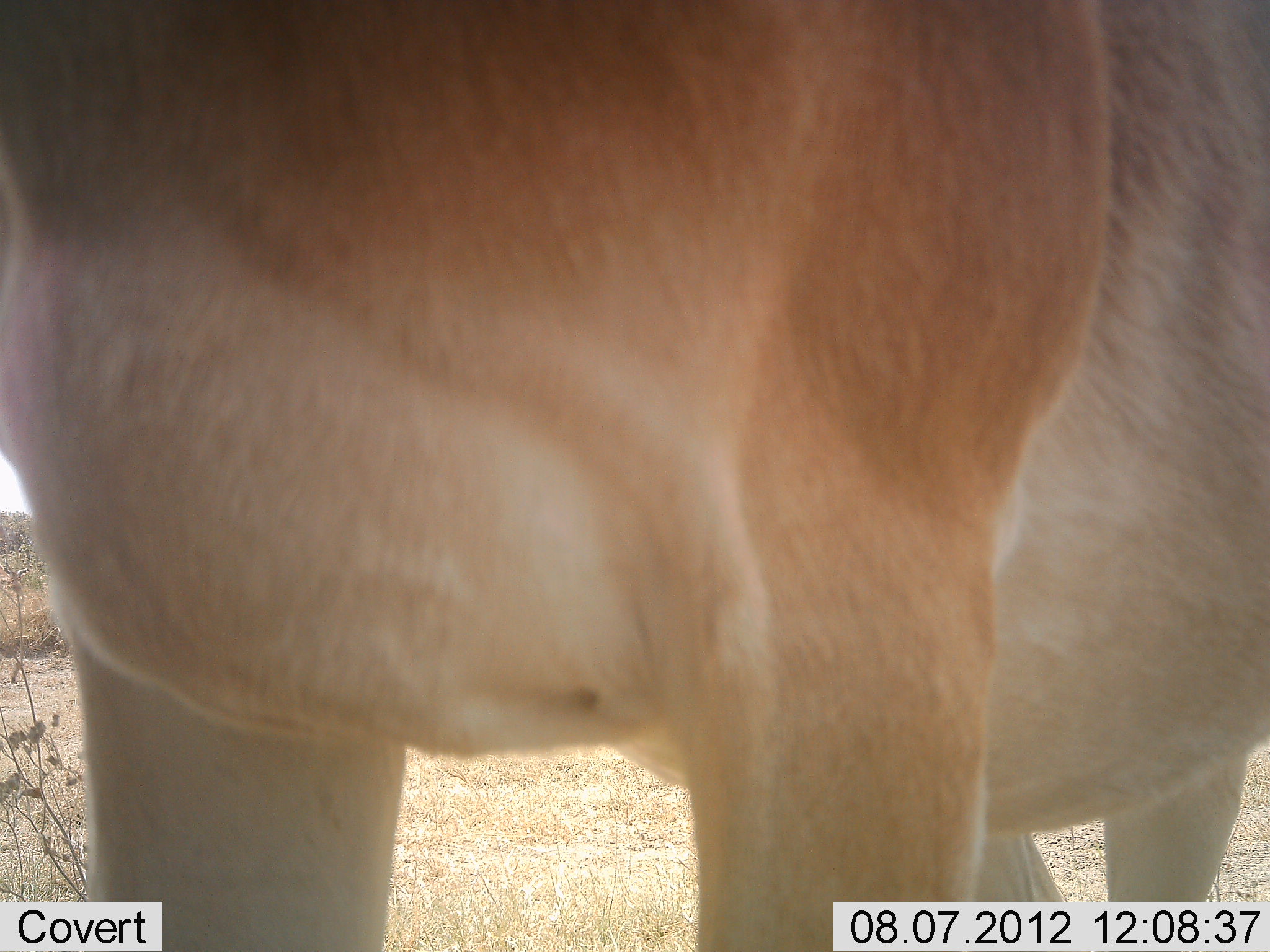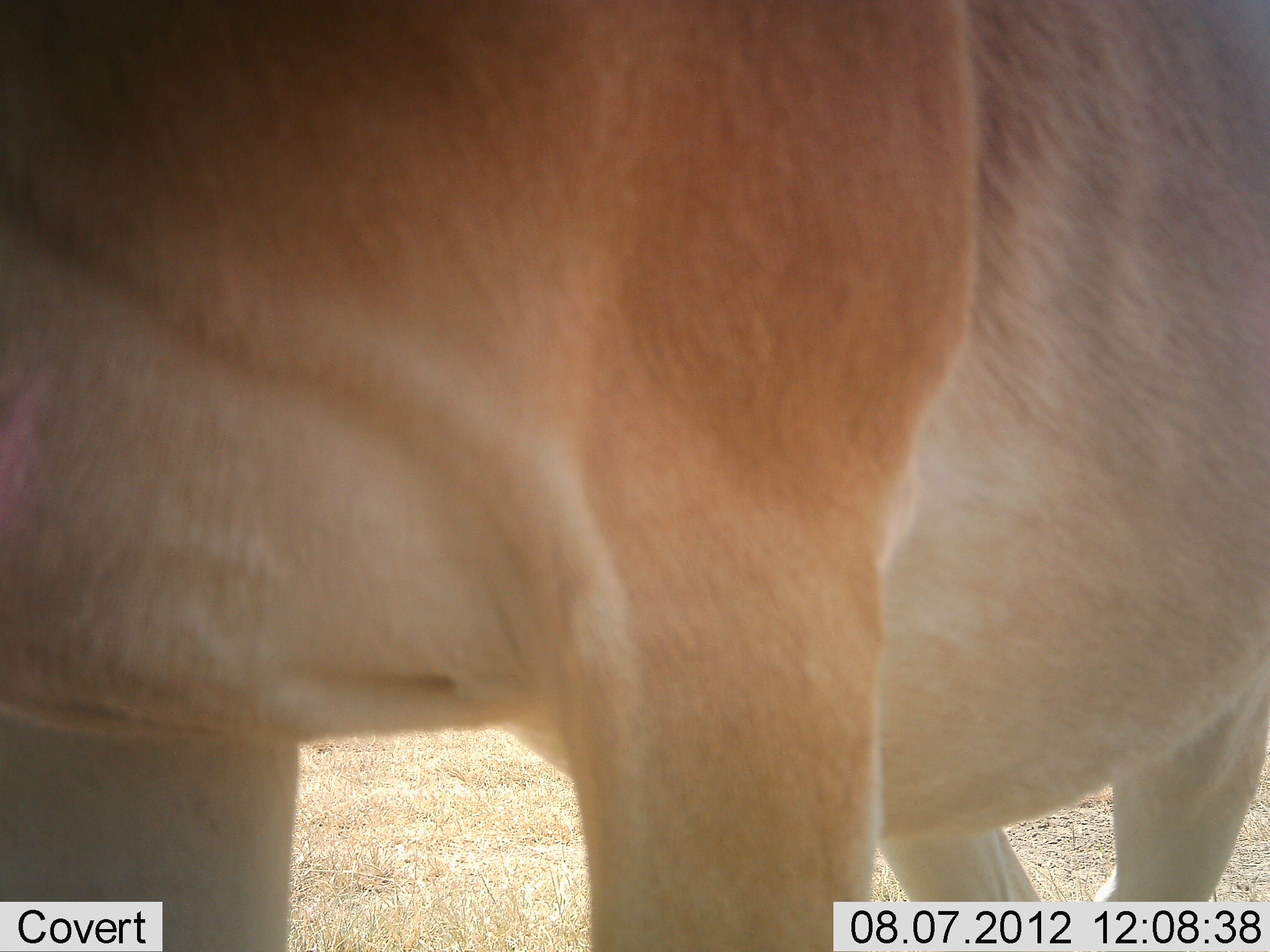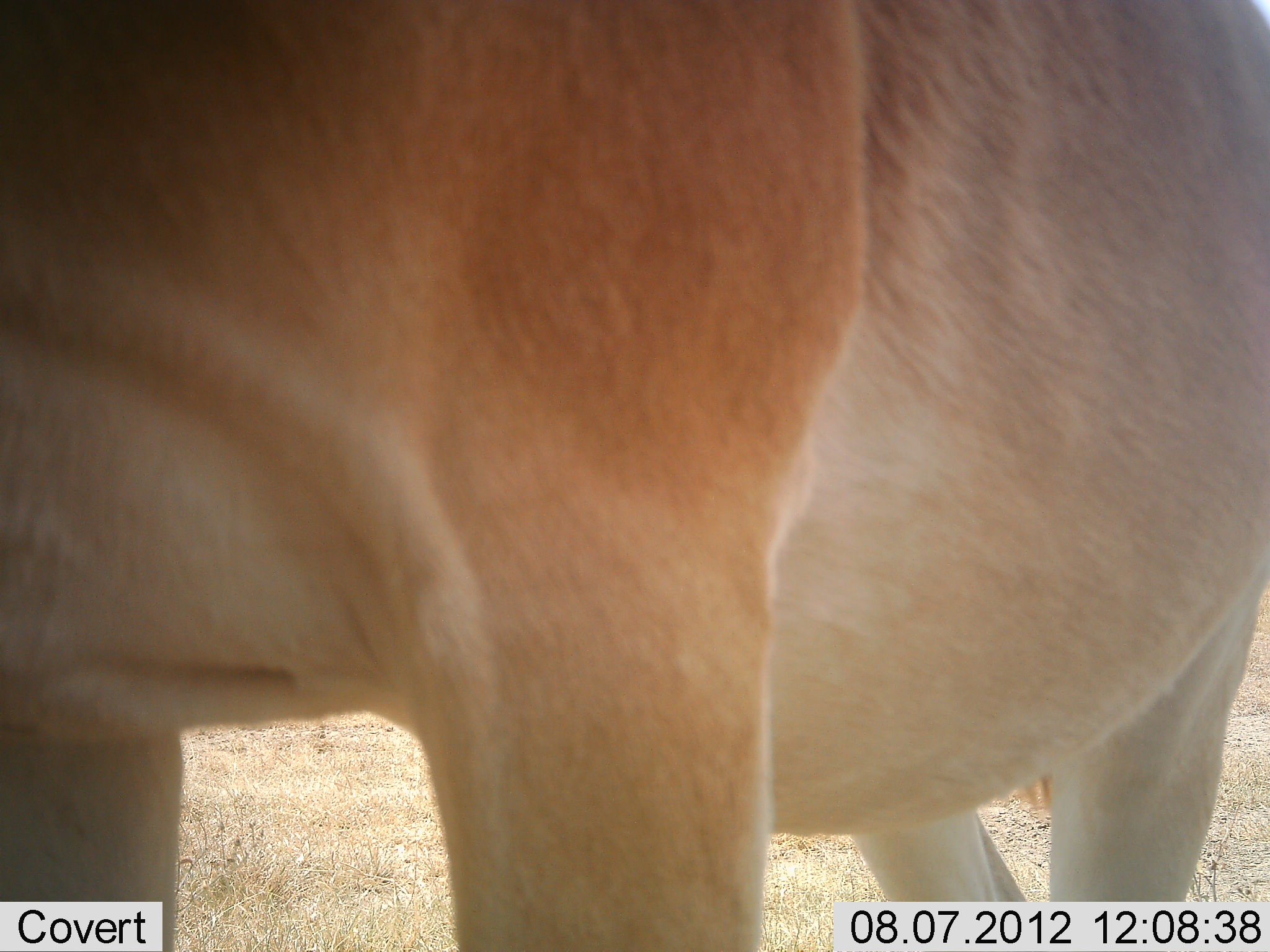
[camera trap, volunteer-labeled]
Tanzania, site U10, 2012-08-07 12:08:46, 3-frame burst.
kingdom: Animalia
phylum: Chordata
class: Mammalia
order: Artiodactyla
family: Bovidae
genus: Alcelaphus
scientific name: Alcelaphus buselaphus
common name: hartebeest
Hartebeest (Alcelaphus buselaphus), count 1. Behavior (volunteer vote fractions): standing 100%, resting 0%, moving 0%, interacting 0%. Young present (vote fraction): 0%. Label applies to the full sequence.